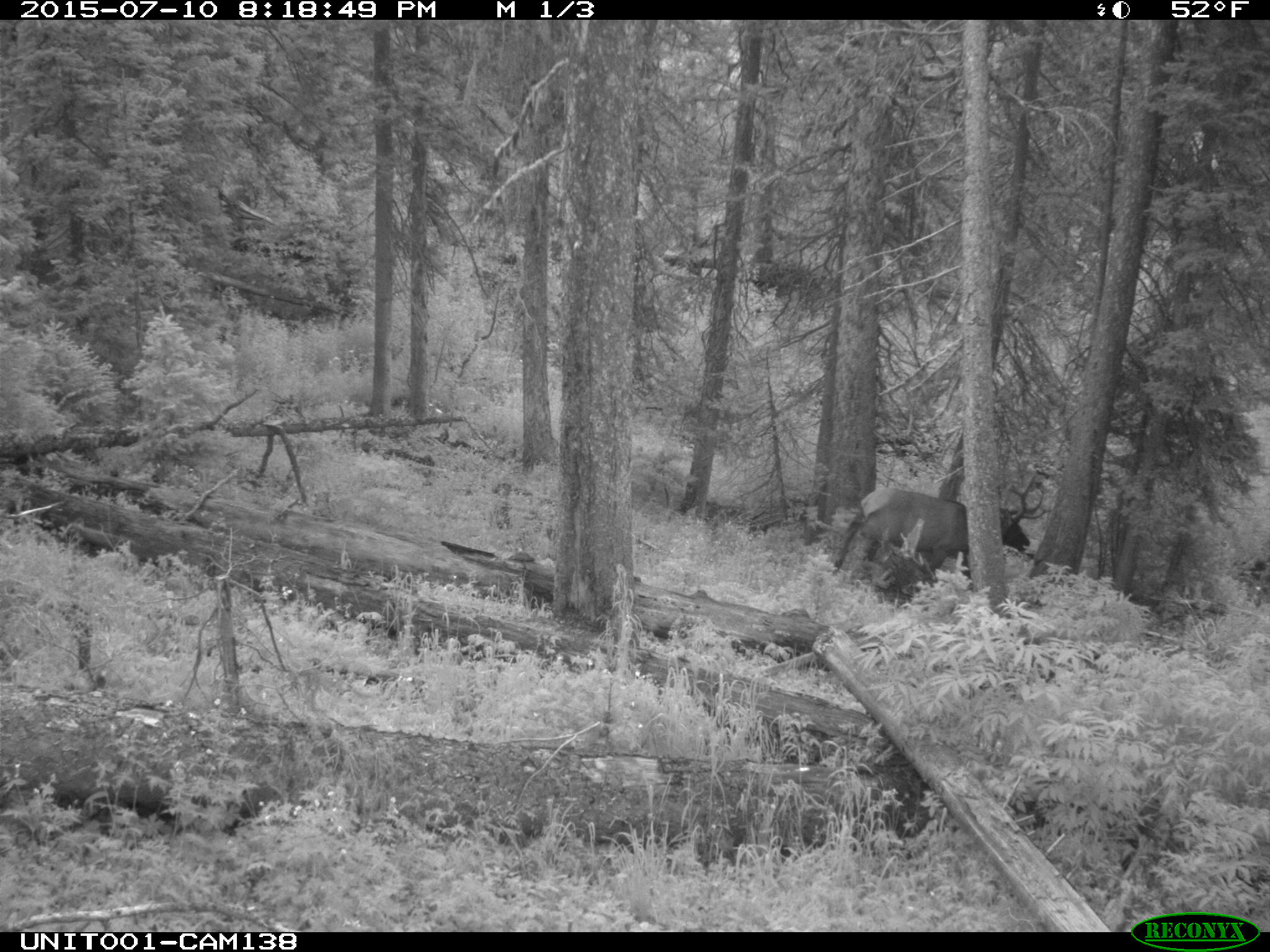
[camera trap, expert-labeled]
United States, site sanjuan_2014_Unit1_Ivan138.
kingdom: Animalia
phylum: Chordata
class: Mammalia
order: Artiodactyla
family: Cervidae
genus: Cervus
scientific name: Cervus elaphus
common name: red deer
Cervus elaphus (red deer).